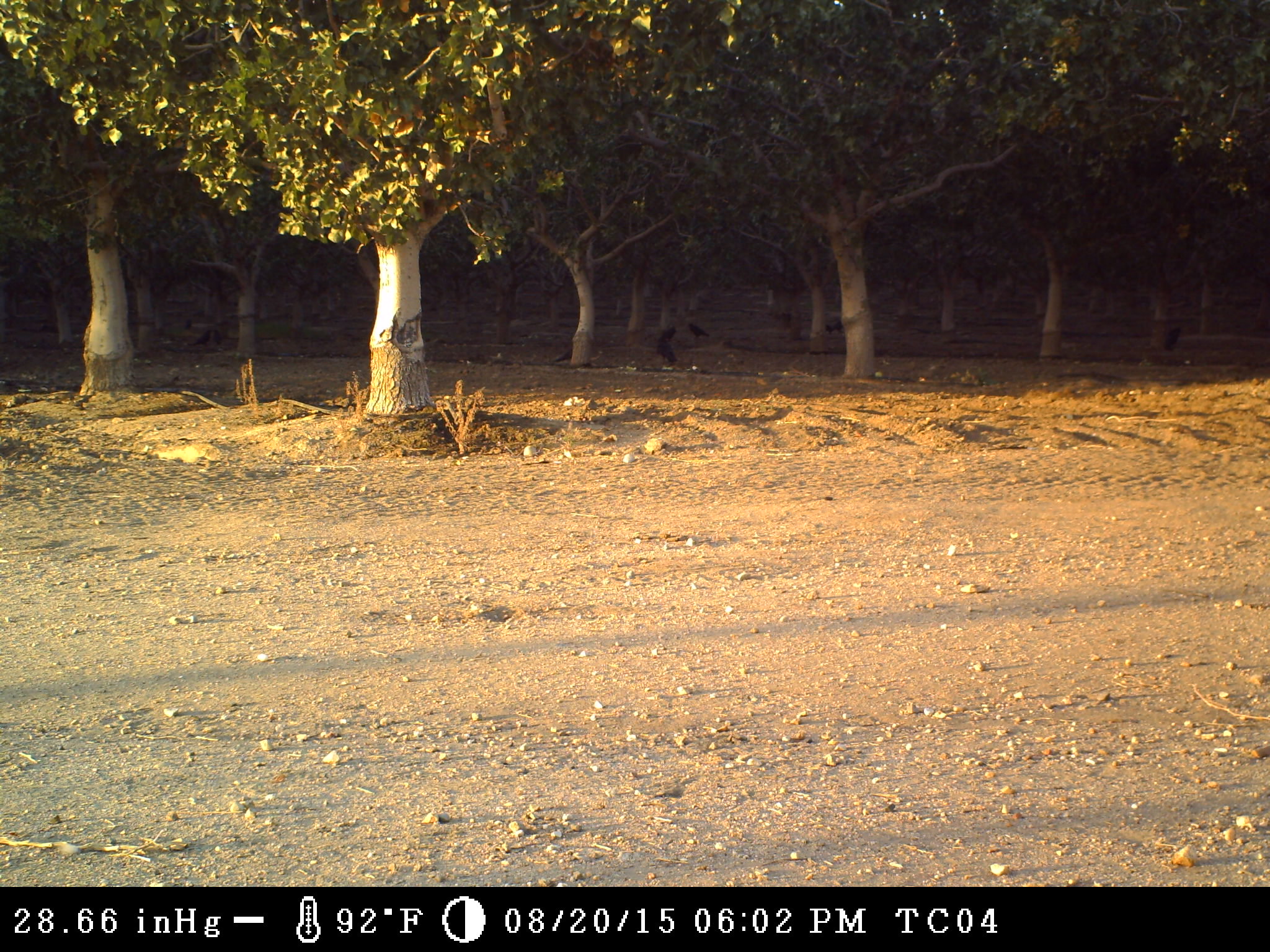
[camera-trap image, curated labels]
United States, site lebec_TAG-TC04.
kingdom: Animalia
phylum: Chordata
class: Aves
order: Passeriformes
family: Corvidae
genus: Corvus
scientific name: Corvus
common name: crows and ravens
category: unidentified corvus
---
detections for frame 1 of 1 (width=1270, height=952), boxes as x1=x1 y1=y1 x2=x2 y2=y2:
animal: x1=655 y1=333 x2=678 y2=364; x1=187 y1=327 x2=213 y2=348; x1=687 y1=321 x2=711 y2=340; x1=658 y1=322 x2=676 y2=344; x1=551 y1=348 x2=572 y2=363; x1=211 y1=328 x2=224 y2=349